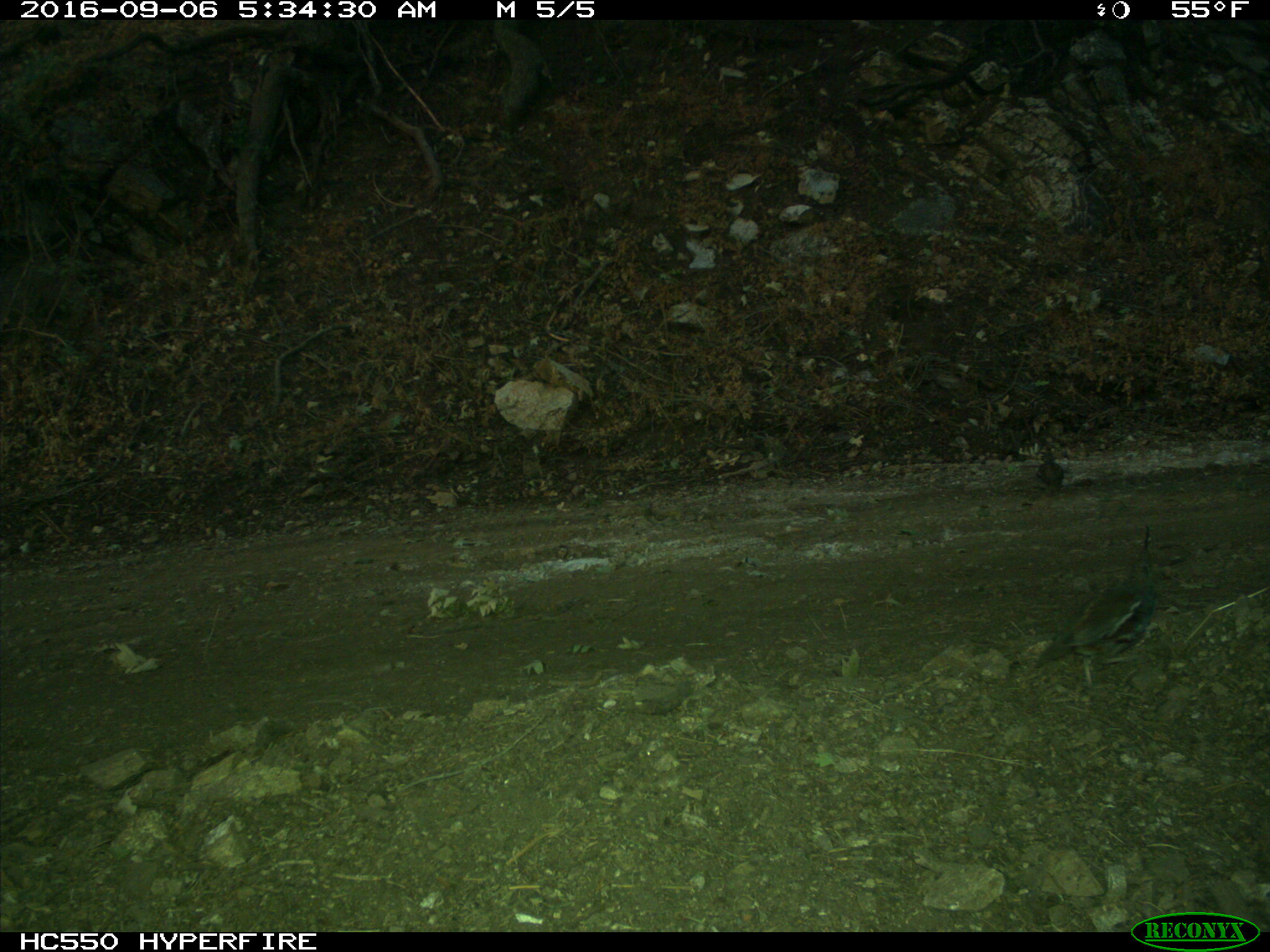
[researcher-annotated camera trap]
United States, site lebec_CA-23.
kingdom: Animalia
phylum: Chordata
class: Aves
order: Galliformes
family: Odontophoridae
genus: Callipepla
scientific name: Callipepla californica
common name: california quail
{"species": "Callipepla californica (california quail)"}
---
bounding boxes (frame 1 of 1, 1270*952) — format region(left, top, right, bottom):
animal: region(1033, 524, 1158, 689); region(1037, 449, 1065, 496)